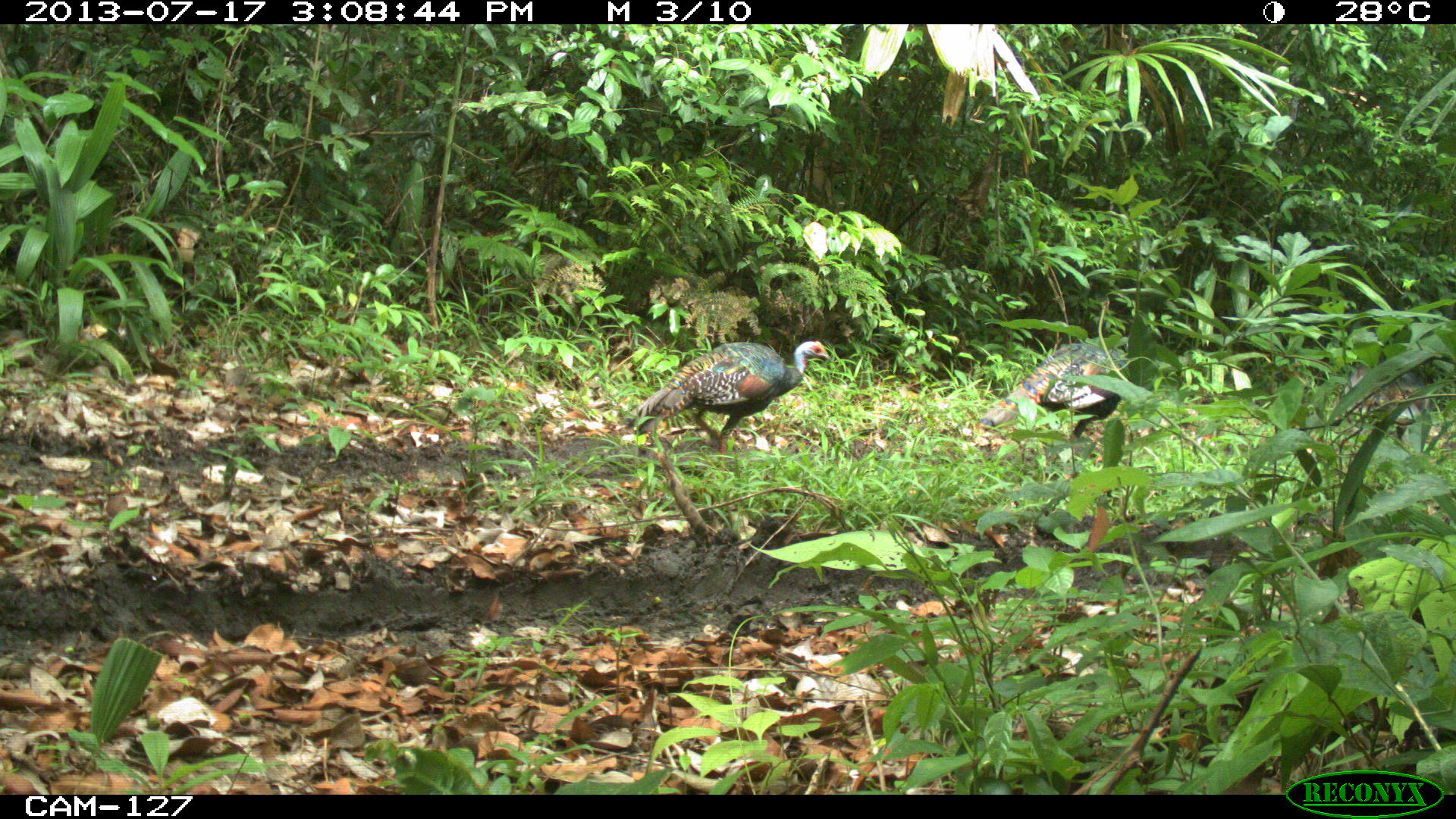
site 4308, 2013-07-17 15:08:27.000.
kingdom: Animalia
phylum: Chordata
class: Aves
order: Galliformes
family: Phasianidae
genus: Meleagris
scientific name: Meleagris ocellata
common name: ocellated turkey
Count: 3.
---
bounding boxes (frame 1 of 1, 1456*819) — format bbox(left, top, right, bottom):
meleagris ocellata: bbox(616, 338, 831, 470); bbox(973, 341, 1130, 454)